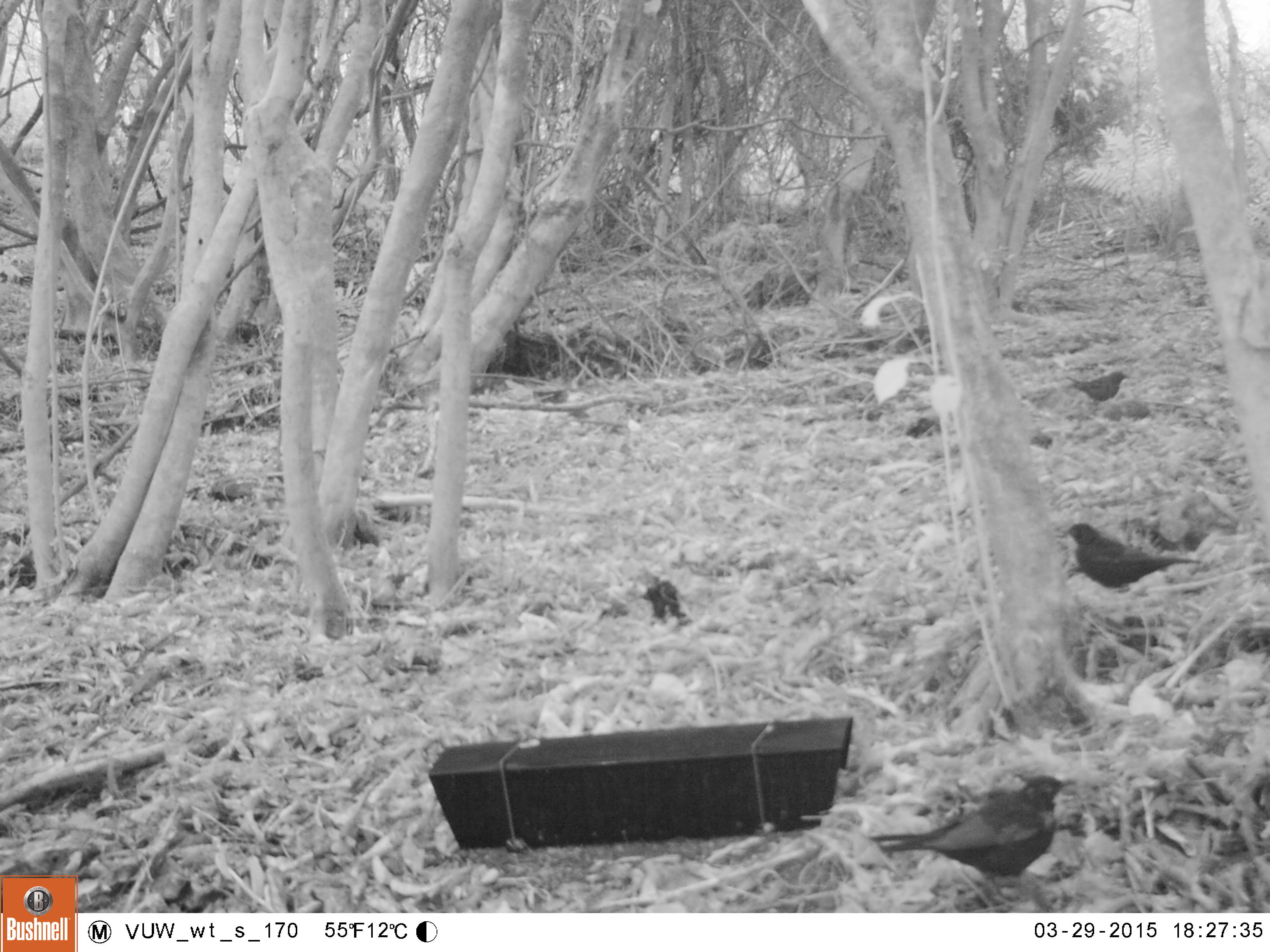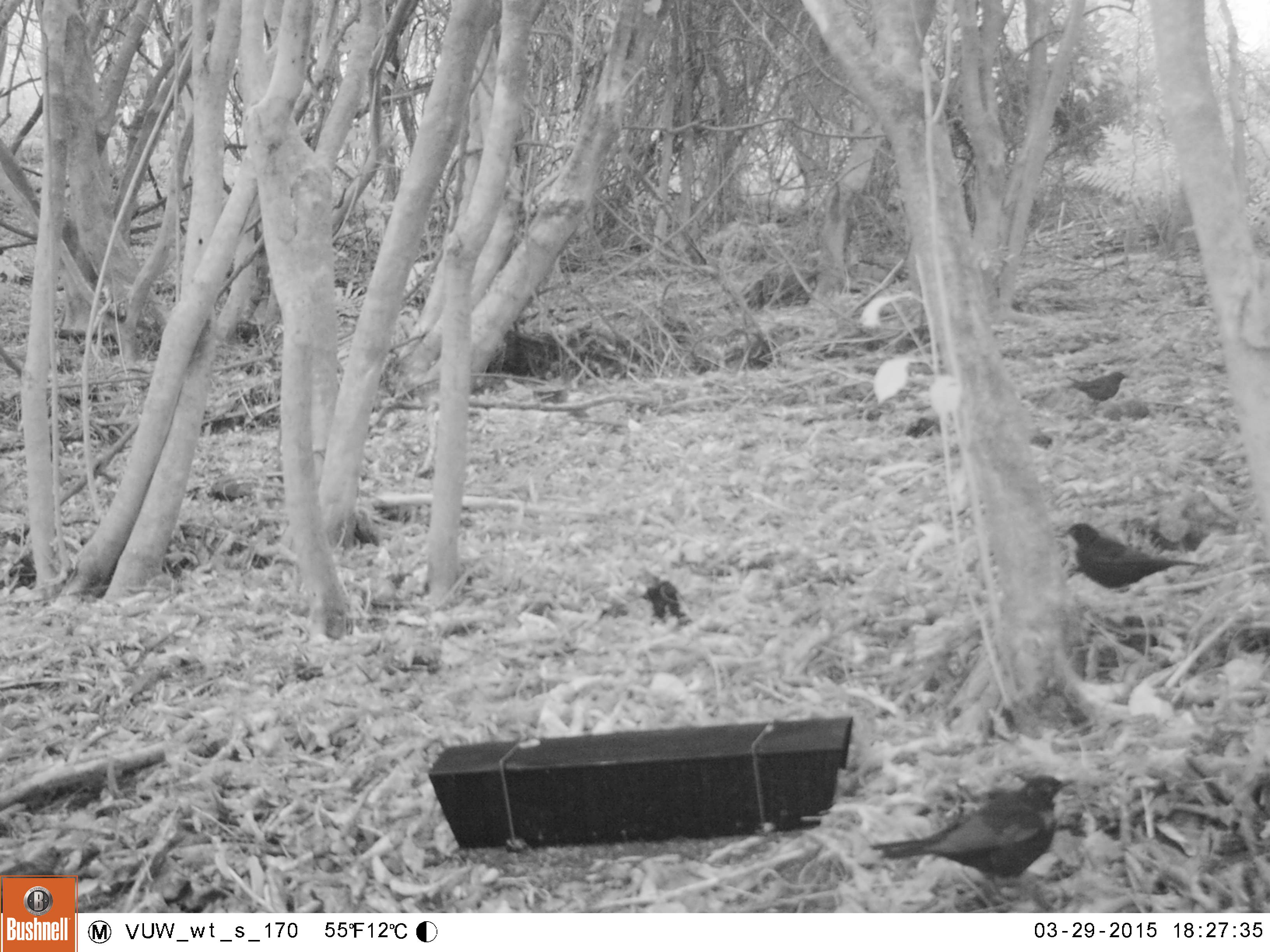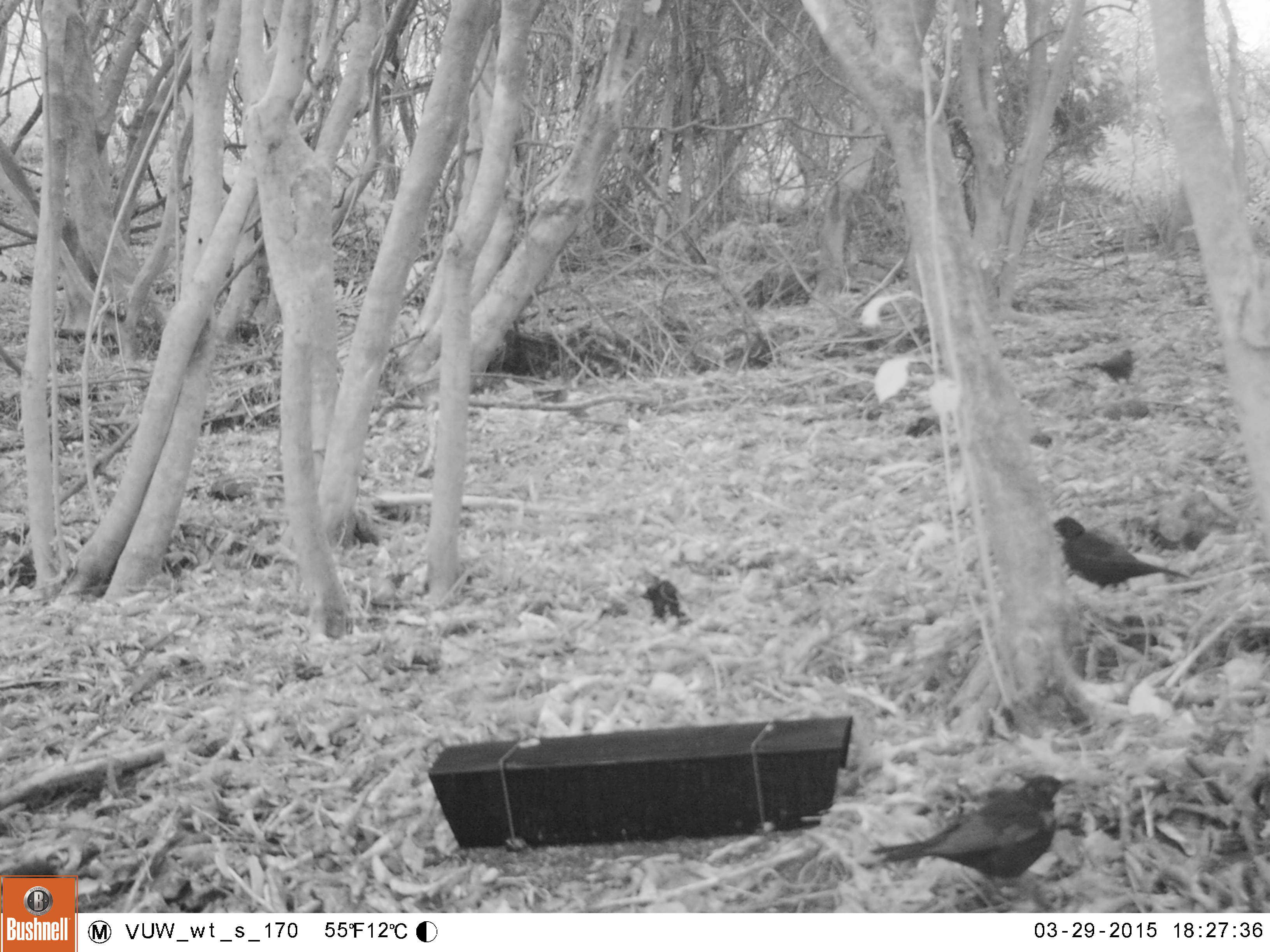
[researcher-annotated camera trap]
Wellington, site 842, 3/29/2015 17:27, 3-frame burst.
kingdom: Animalia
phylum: Chordata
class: Aves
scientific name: Aves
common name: bird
Bird (Aves).